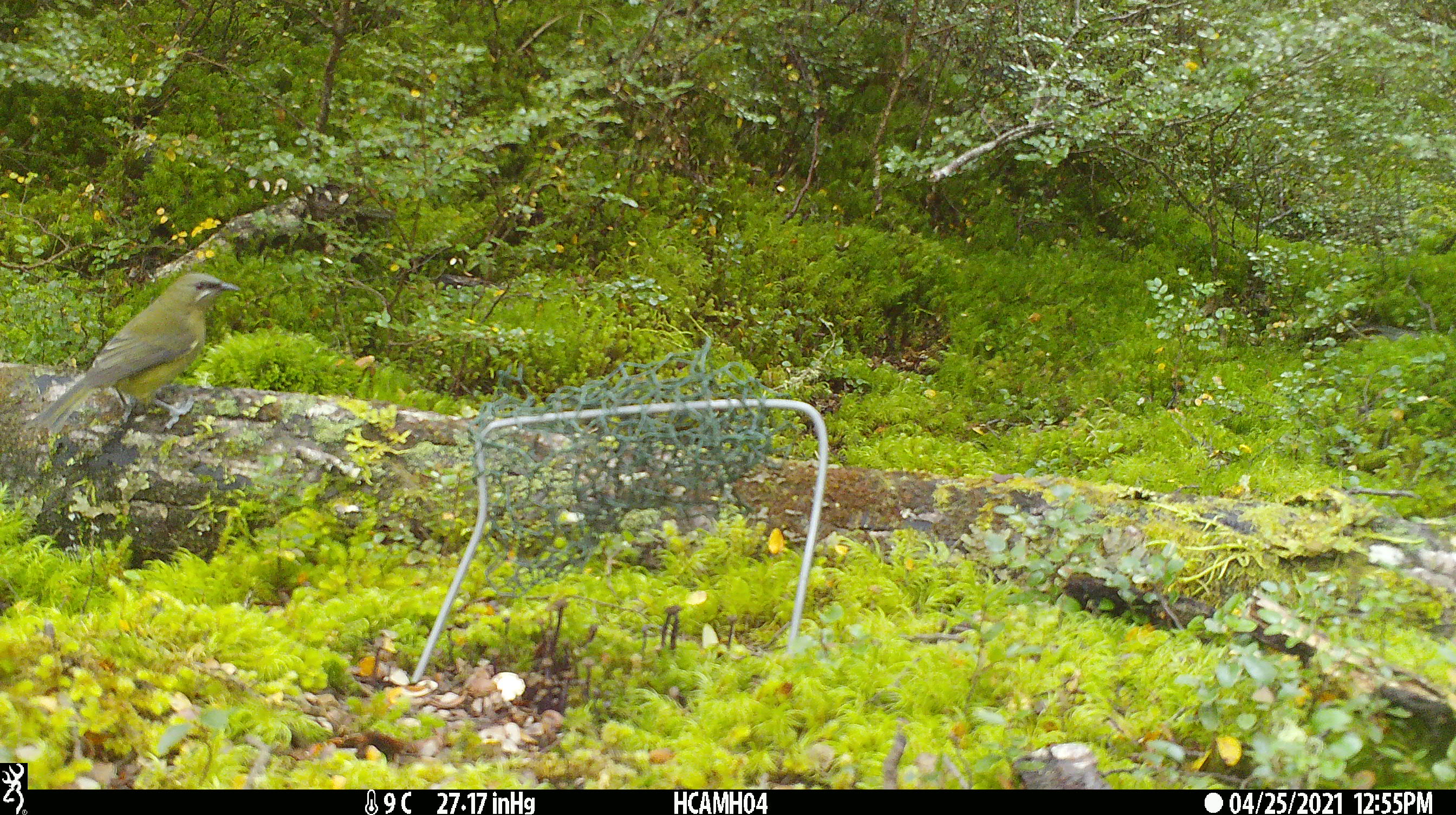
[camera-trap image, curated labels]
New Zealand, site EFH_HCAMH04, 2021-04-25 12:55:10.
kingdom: Animalia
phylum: Chordata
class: Aves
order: Passeriformes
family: Meliphagidae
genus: Anthornis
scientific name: Anthornis melanura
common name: new zealand bellbird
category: bellbird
Bellbird (new zealand bellbird) (Anthornis melanura).